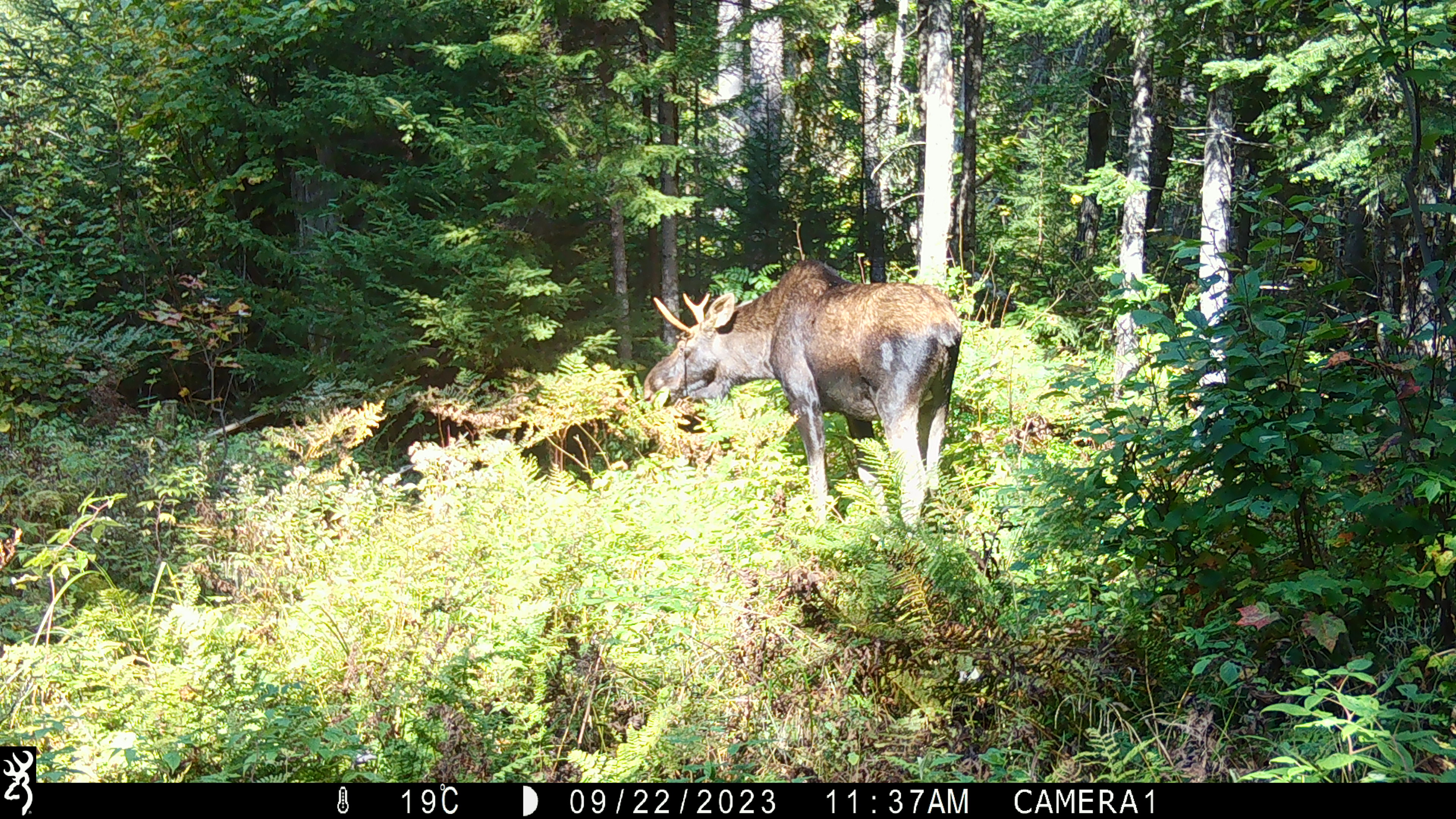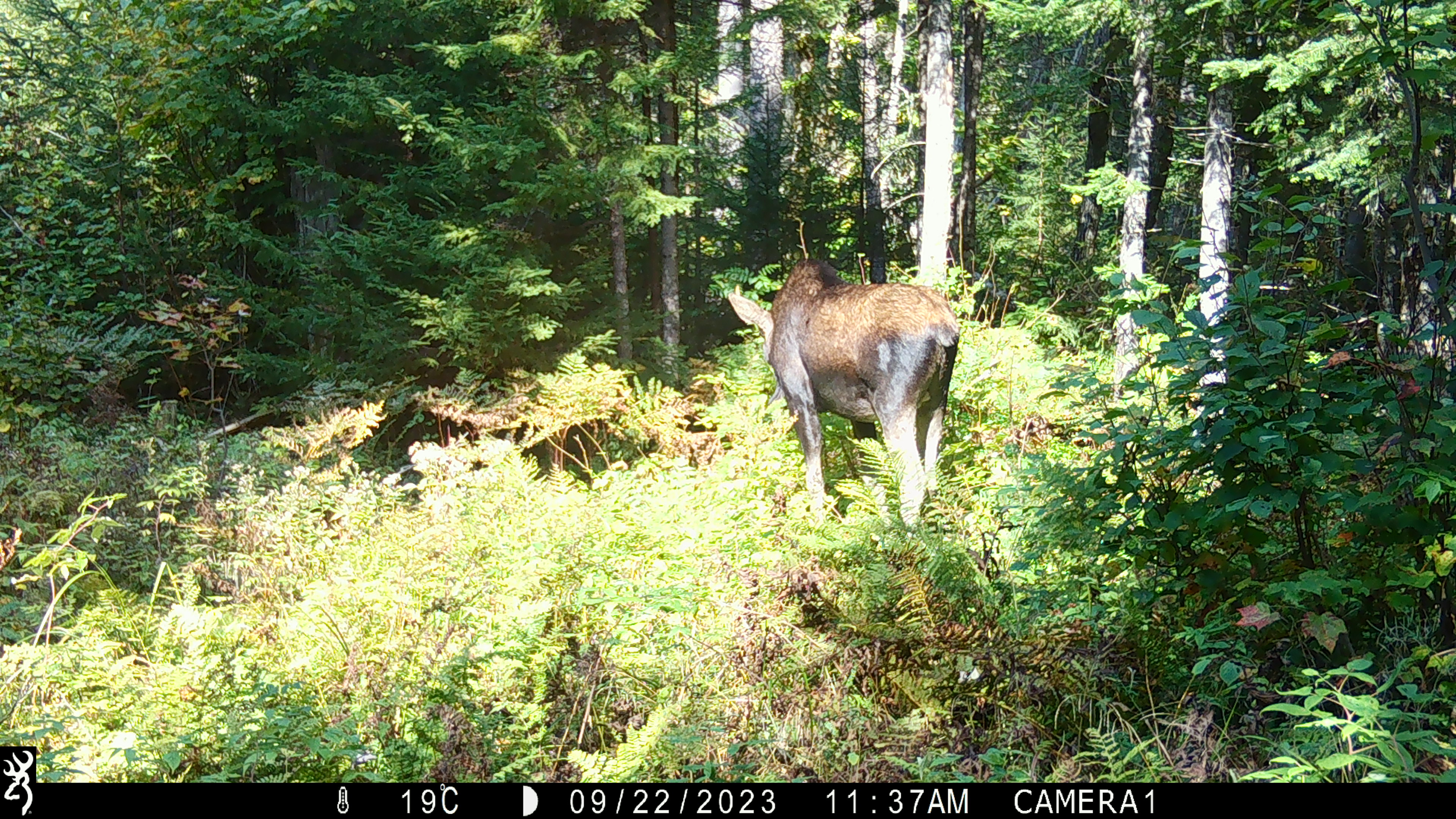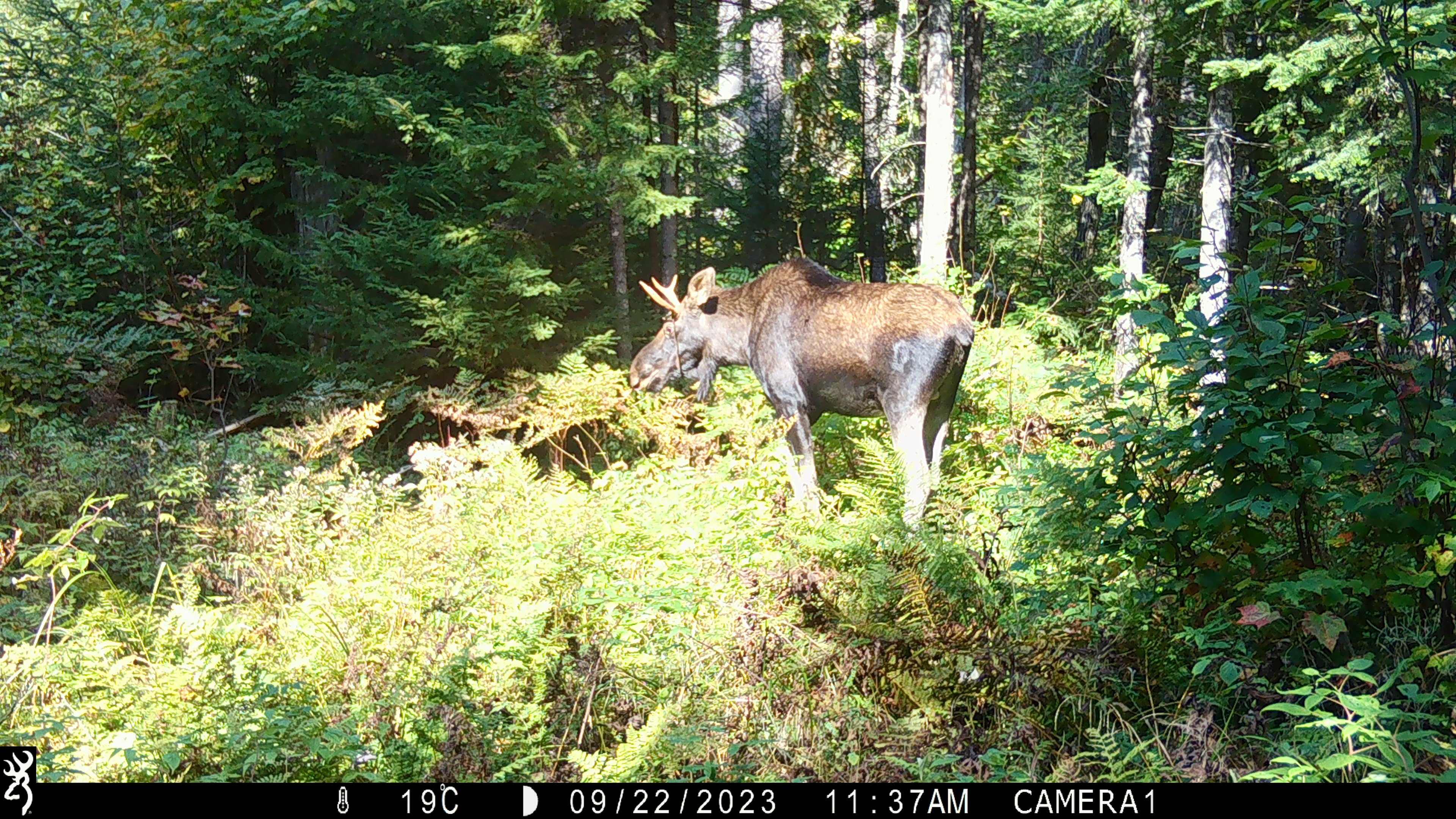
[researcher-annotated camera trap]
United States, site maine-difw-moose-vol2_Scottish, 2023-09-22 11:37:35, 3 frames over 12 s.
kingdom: Animalia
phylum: Chordata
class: Mammalia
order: Artiodactyla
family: Cervidae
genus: Alces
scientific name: Alces alces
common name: moose